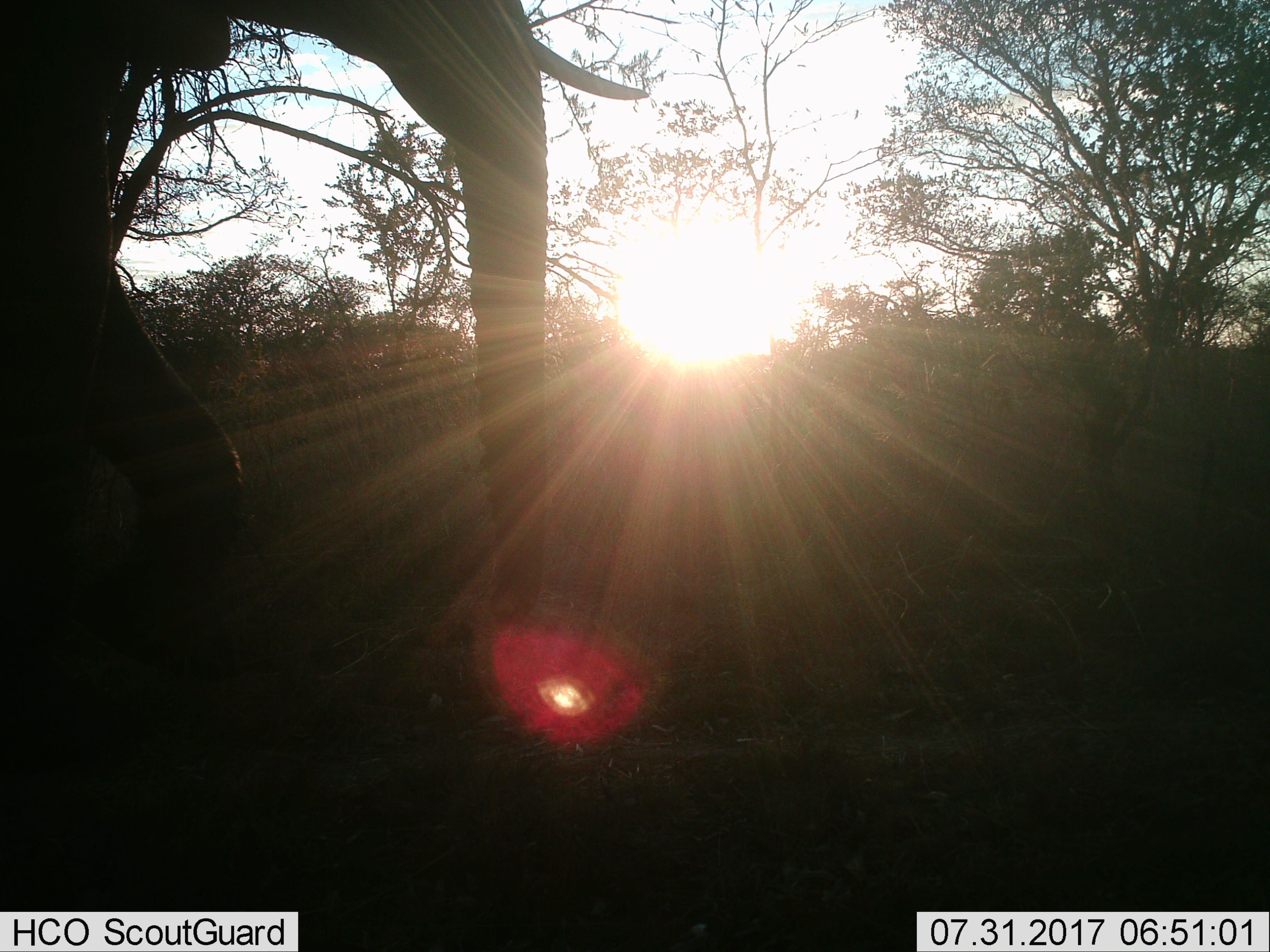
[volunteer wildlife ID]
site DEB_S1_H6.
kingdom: Animalia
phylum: Chordata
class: Mammalia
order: Proboscidea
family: Elephantidae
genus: Loxodonta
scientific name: Loxodonta africana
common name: african bush elephant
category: elephant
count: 1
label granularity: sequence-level